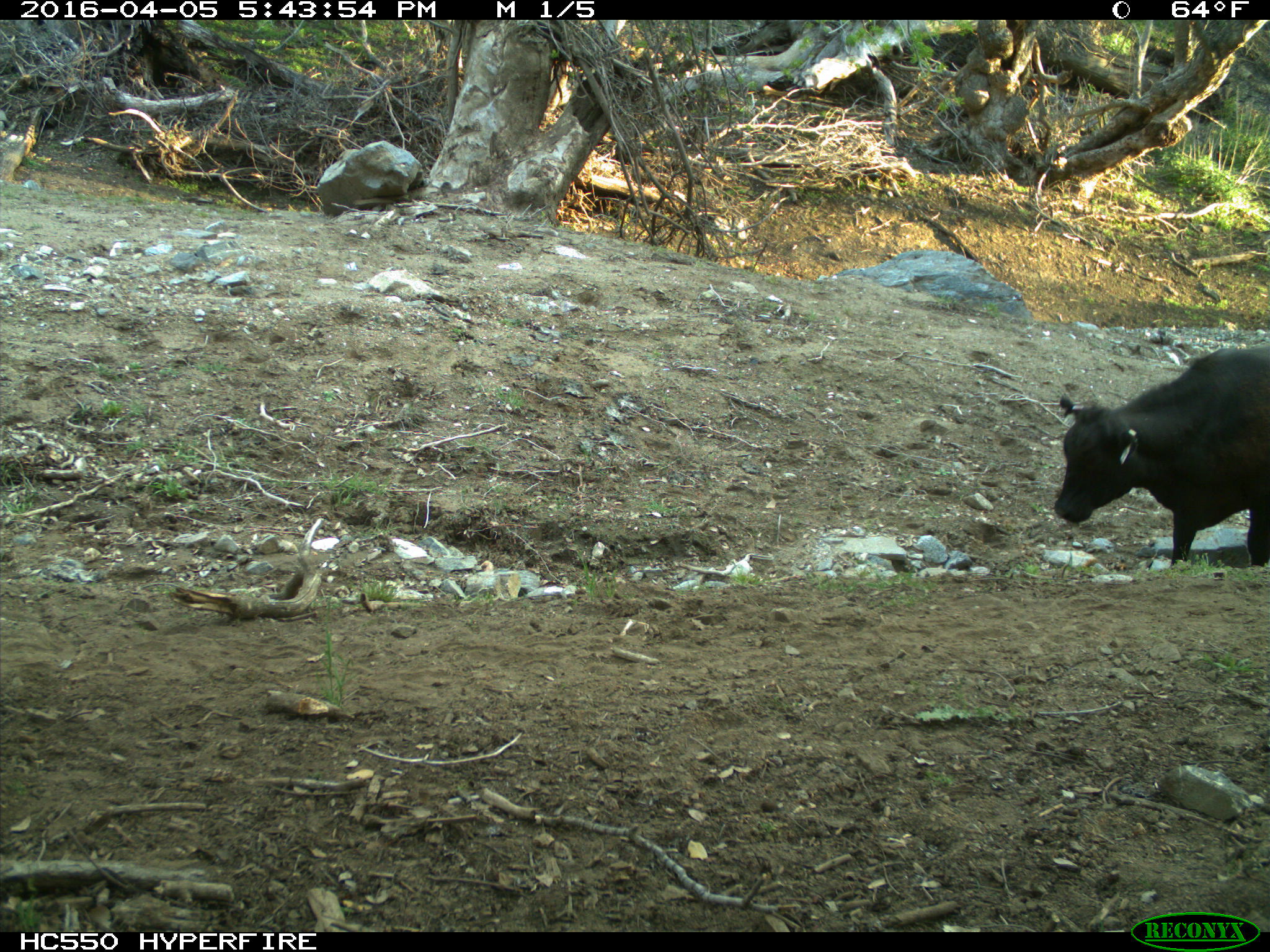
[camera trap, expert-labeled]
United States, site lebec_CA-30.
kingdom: Animalia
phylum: Chordata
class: Mammalia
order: Artiodactyla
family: Bovidae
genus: Bos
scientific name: Bos taurus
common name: domestic cow